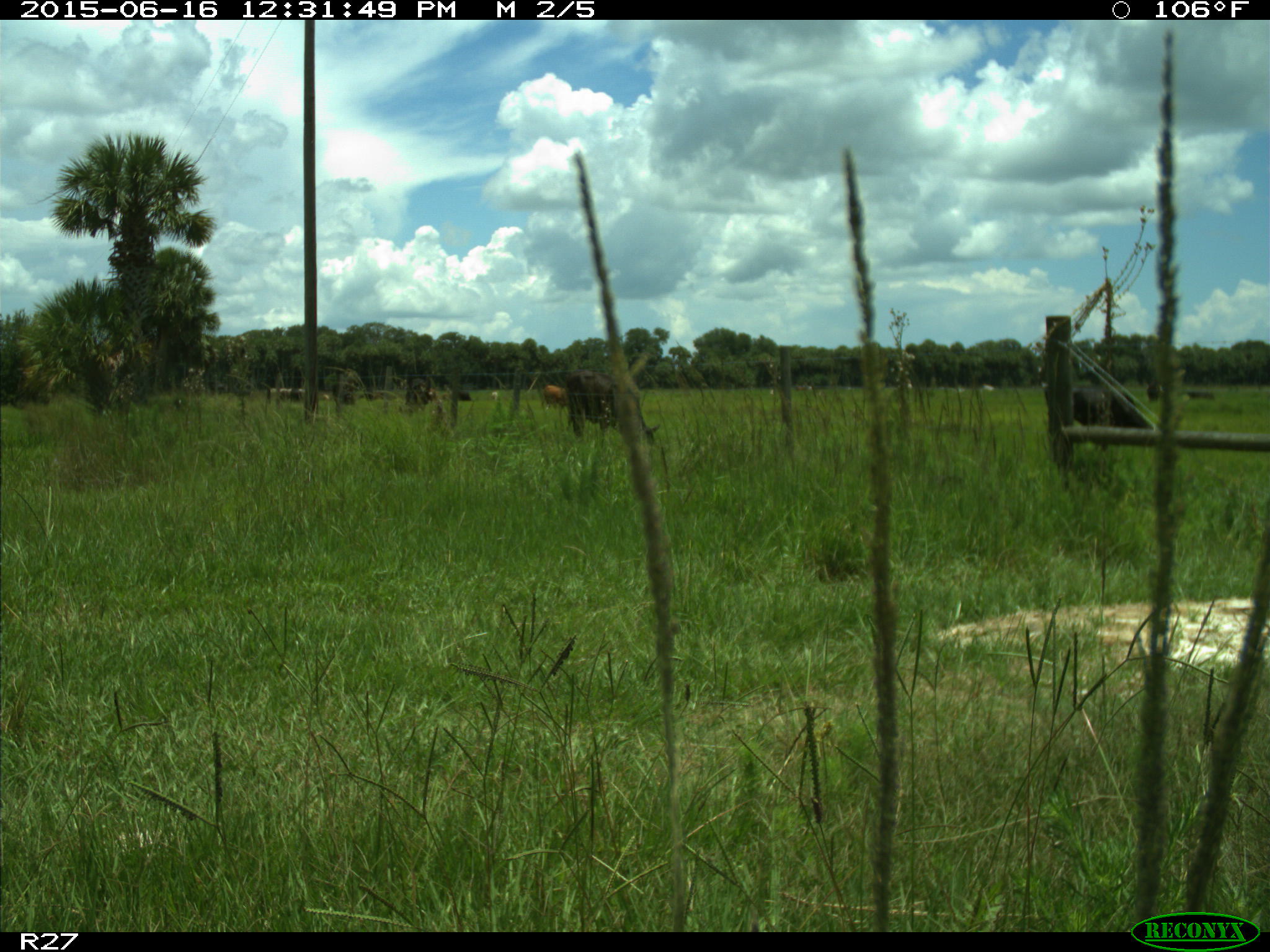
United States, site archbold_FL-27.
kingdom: Animalia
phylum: Chordata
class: Mammalia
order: Artiodactyla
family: Bovidae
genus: Bos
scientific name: Bos taurus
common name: domestic cow